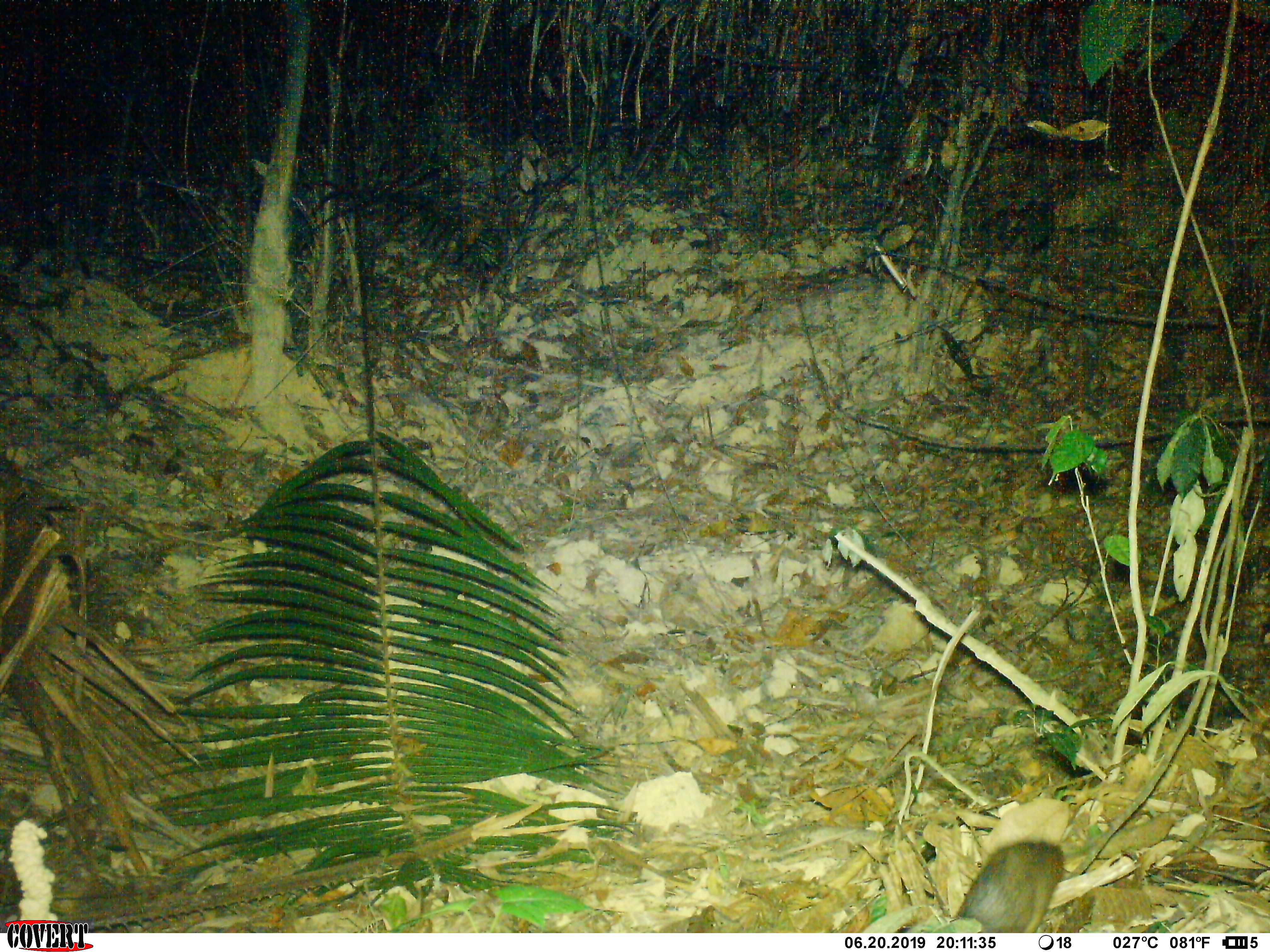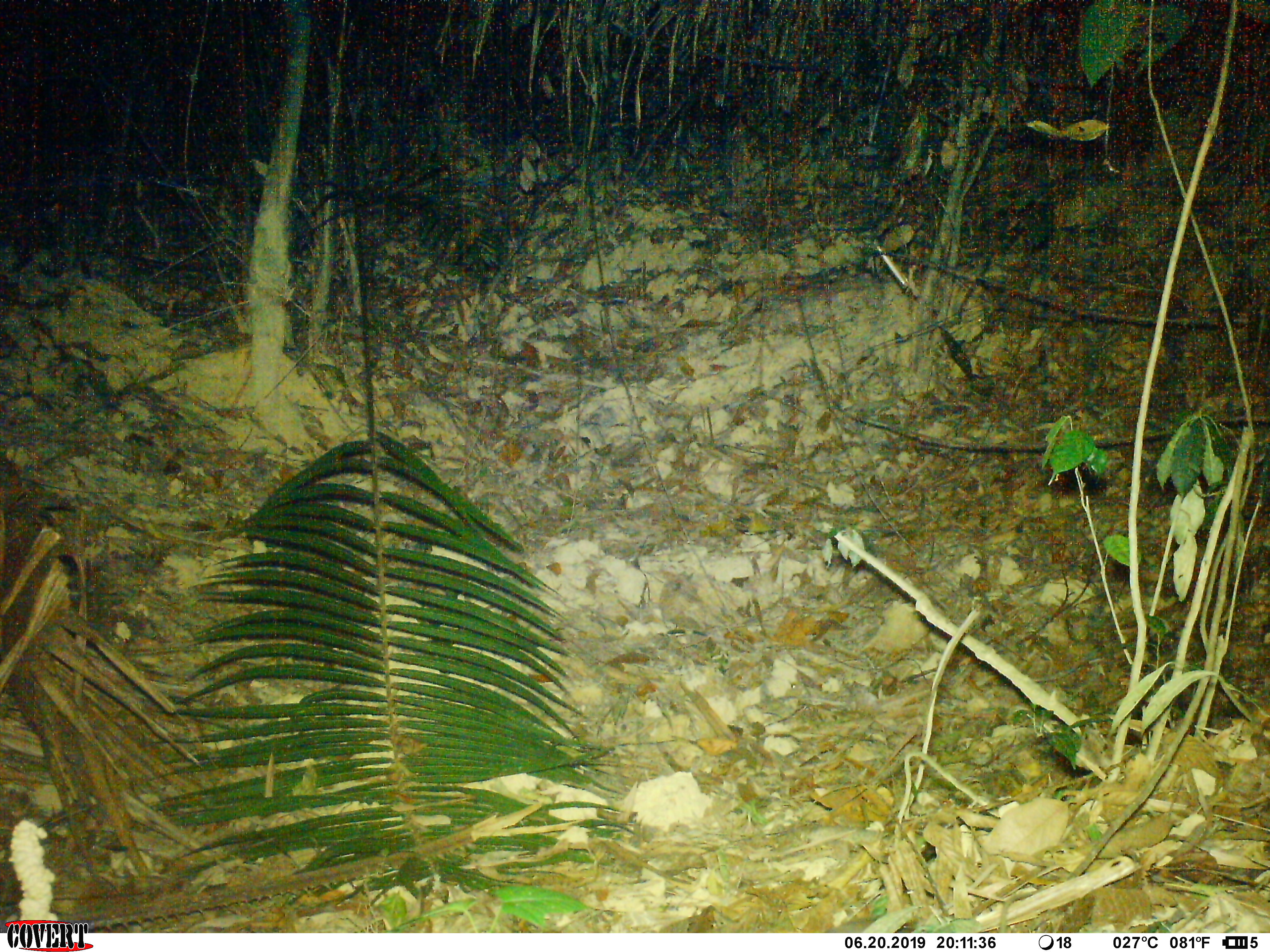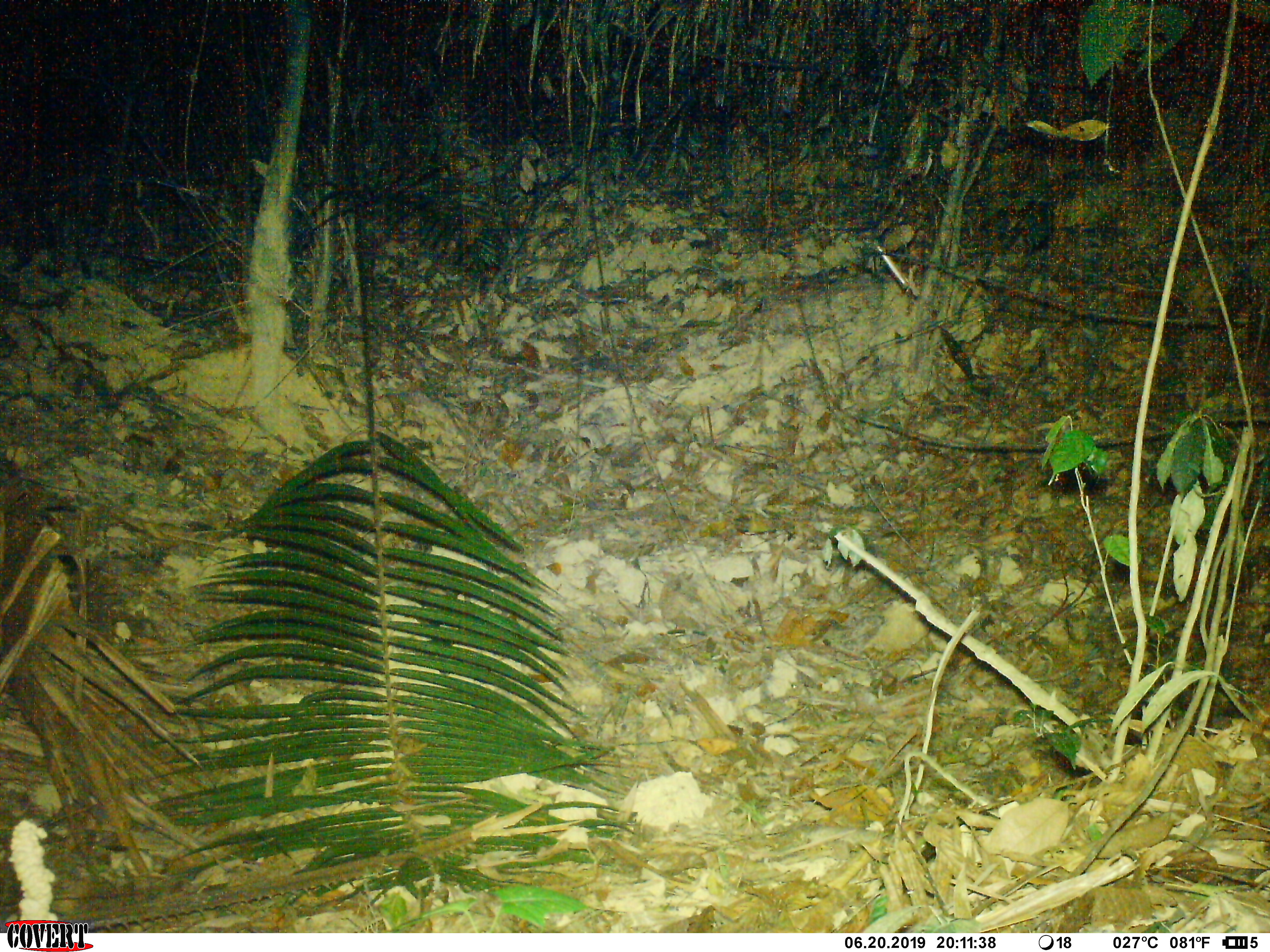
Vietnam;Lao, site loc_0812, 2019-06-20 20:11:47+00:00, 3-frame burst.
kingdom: Animalia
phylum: Chordata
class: Mammalia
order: Rodentia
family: Muridae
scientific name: Muridae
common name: old-world mice and rats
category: unidentified murid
Unidentified murid (old-world mice and rats) (Muridae). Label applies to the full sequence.